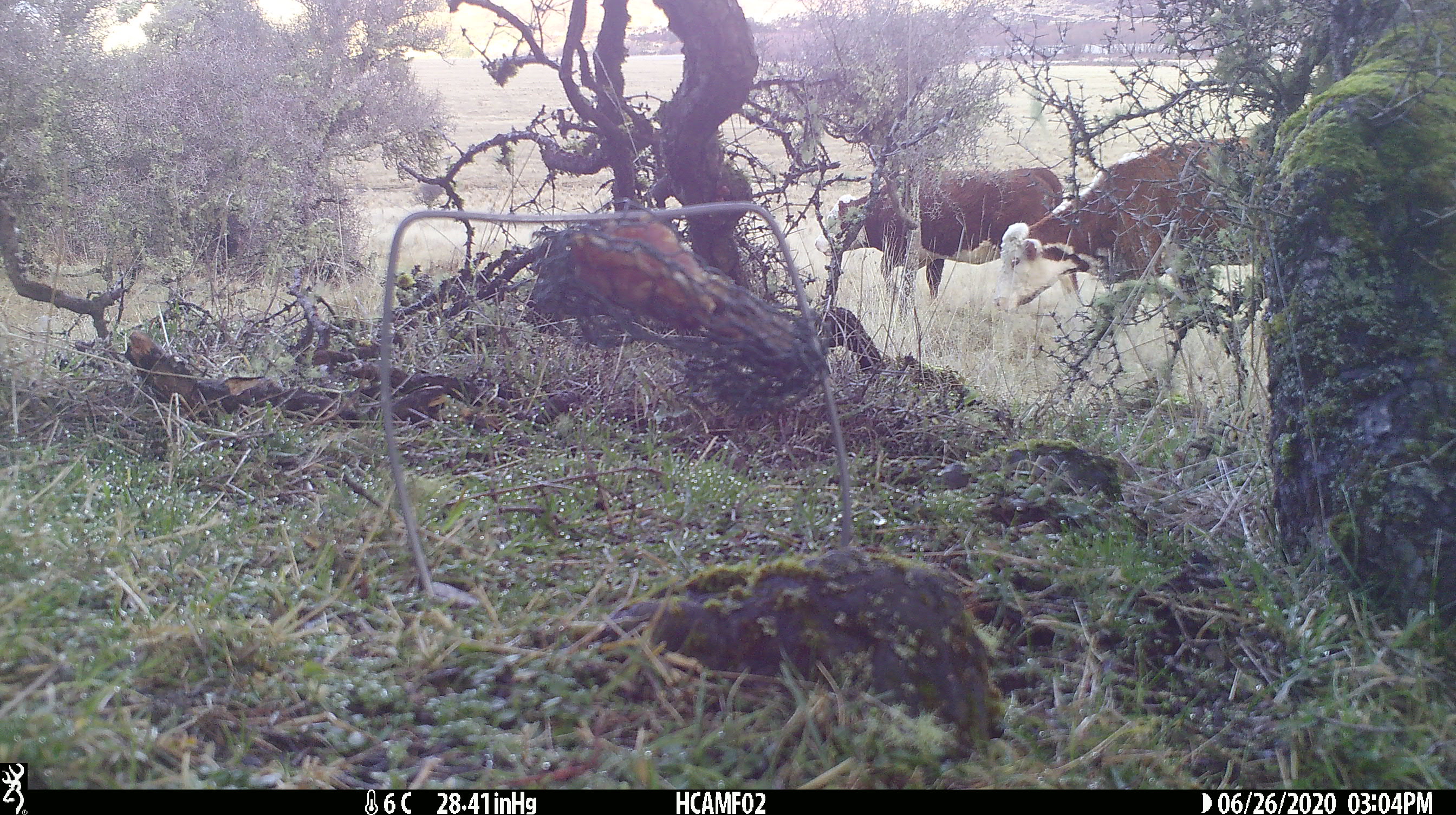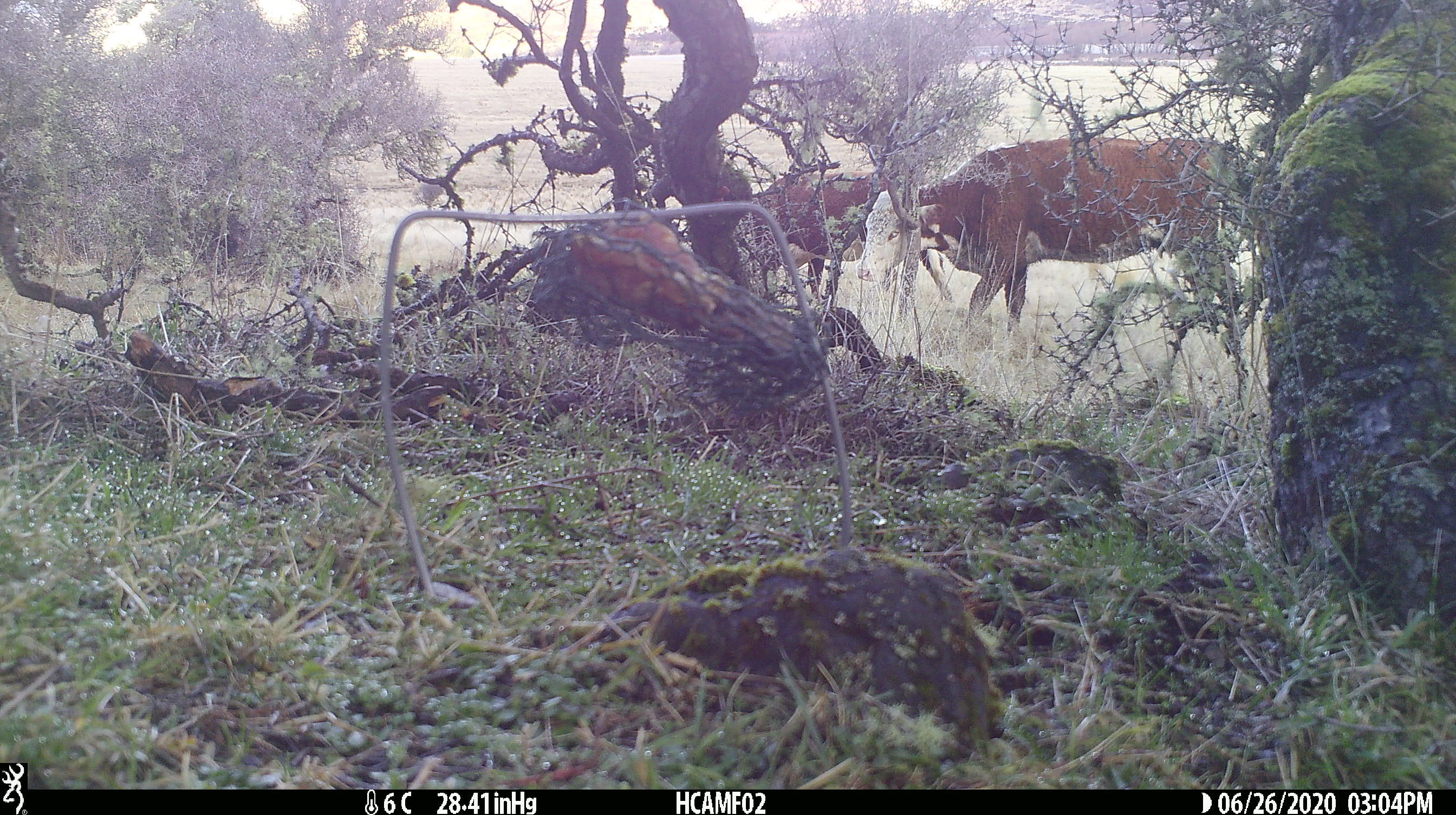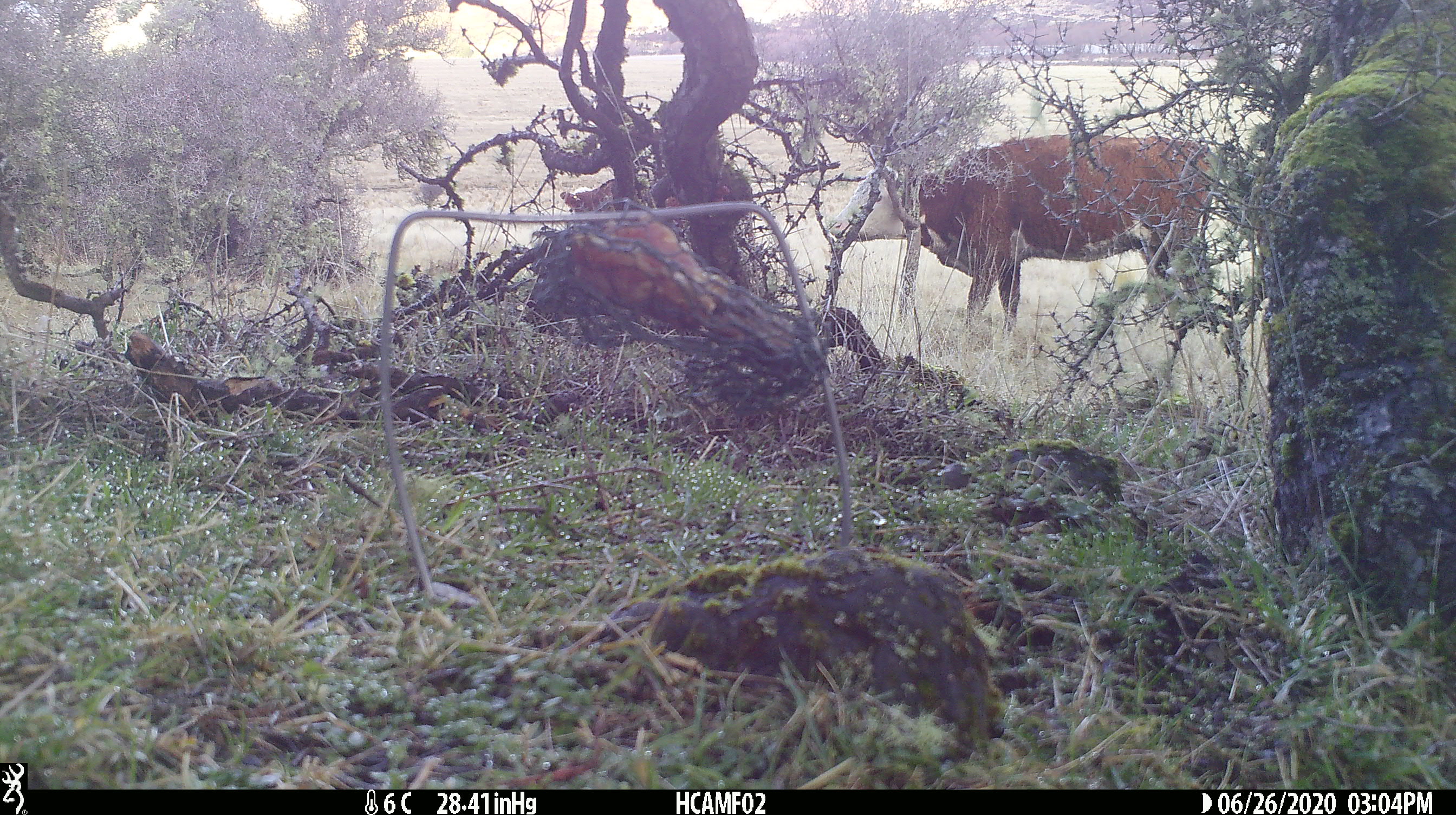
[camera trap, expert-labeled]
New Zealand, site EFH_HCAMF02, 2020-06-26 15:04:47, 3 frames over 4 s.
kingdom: Animalia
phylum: Chordata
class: Mammalia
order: Artiodactyla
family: Bovidae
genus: Bos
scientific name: Bos taurus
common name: domestic cow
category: cow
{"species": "cow (domestic cow) (Bos taurus)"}